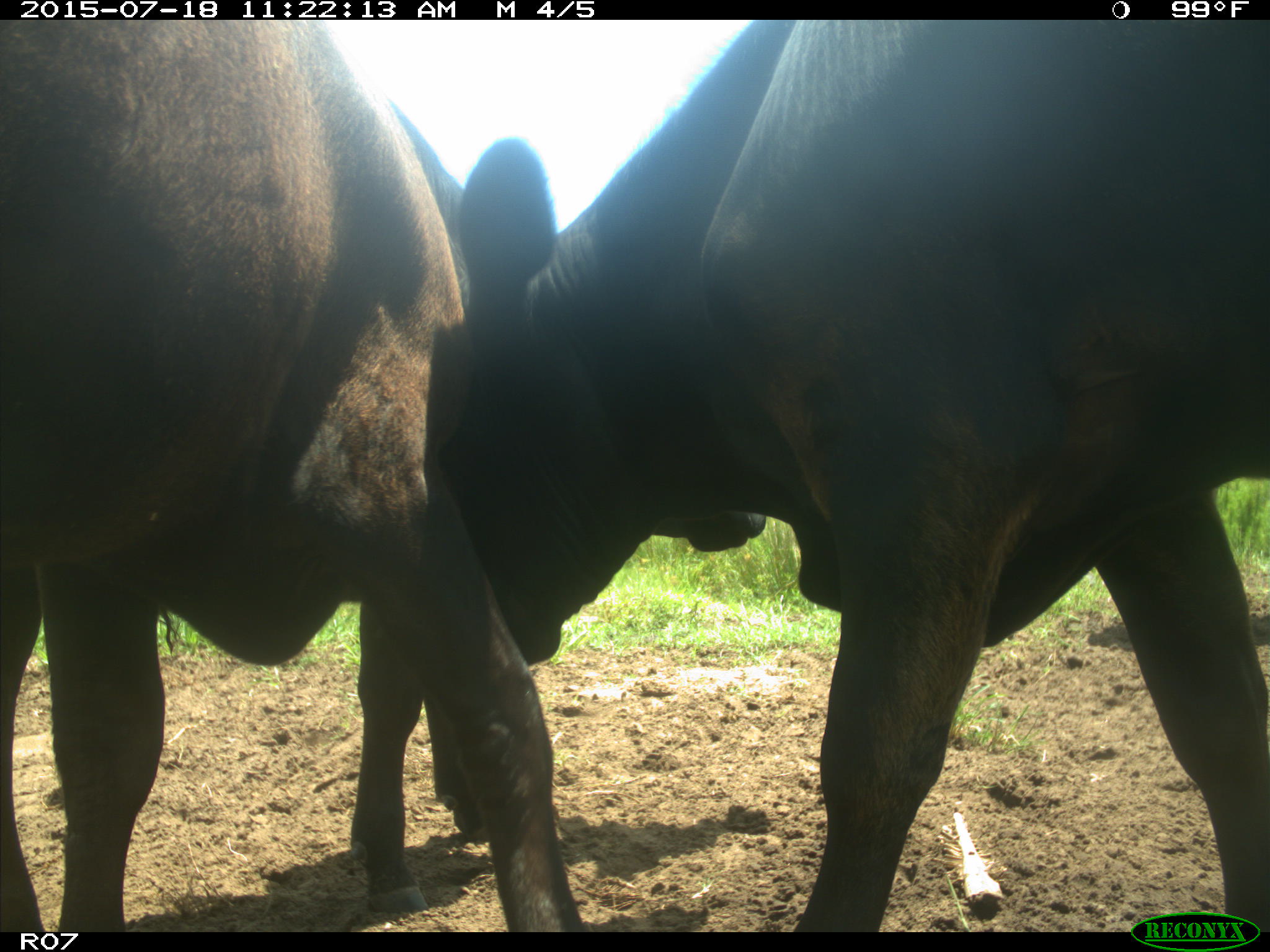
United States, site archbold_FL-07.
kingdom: Animalia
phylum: Chordata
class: Mammalia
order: Artiodactyla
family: Bovidae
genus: Bos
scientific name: Bos taurus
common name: domestic cow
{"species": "Bos taurus (domestic cow)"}